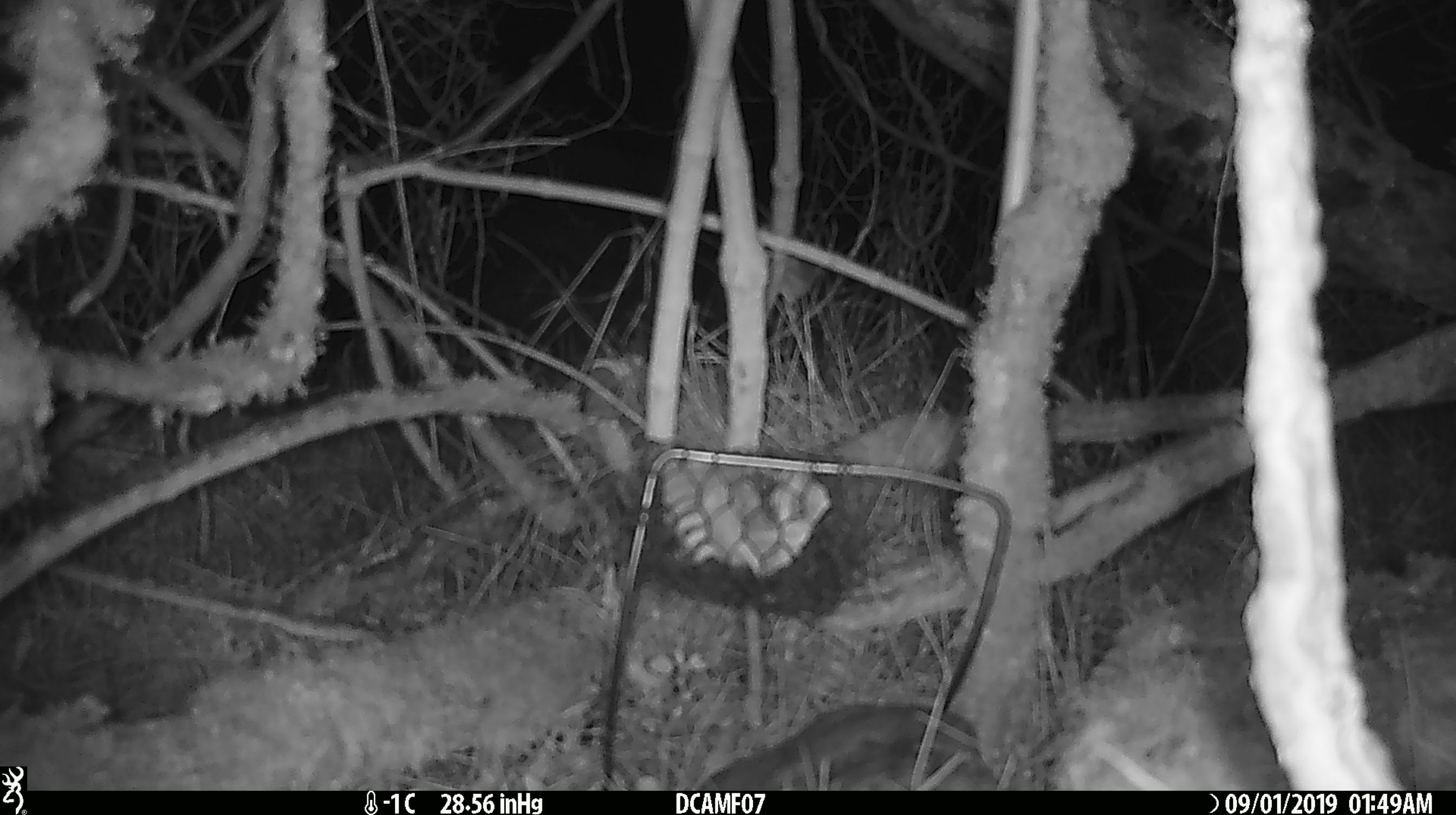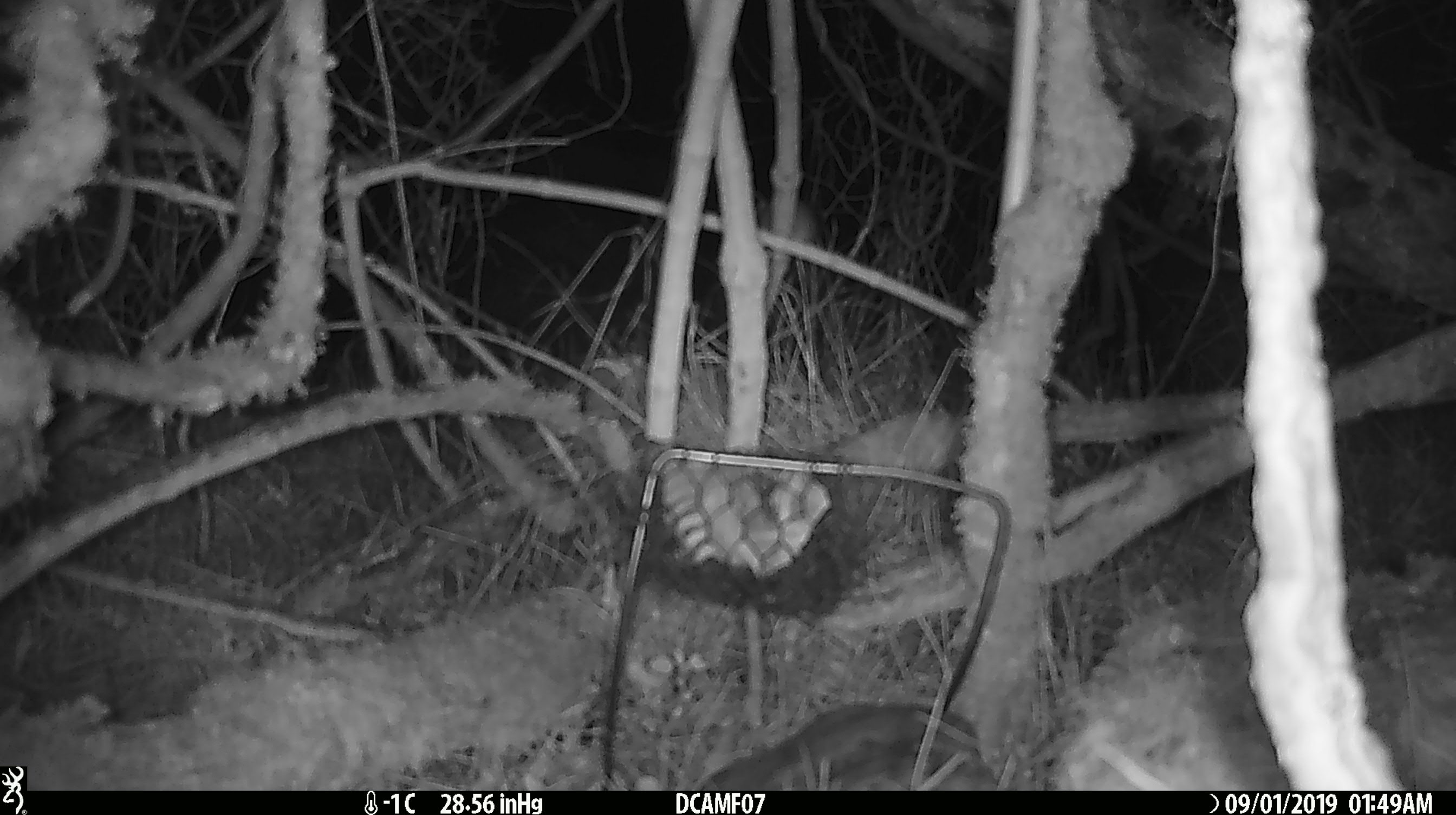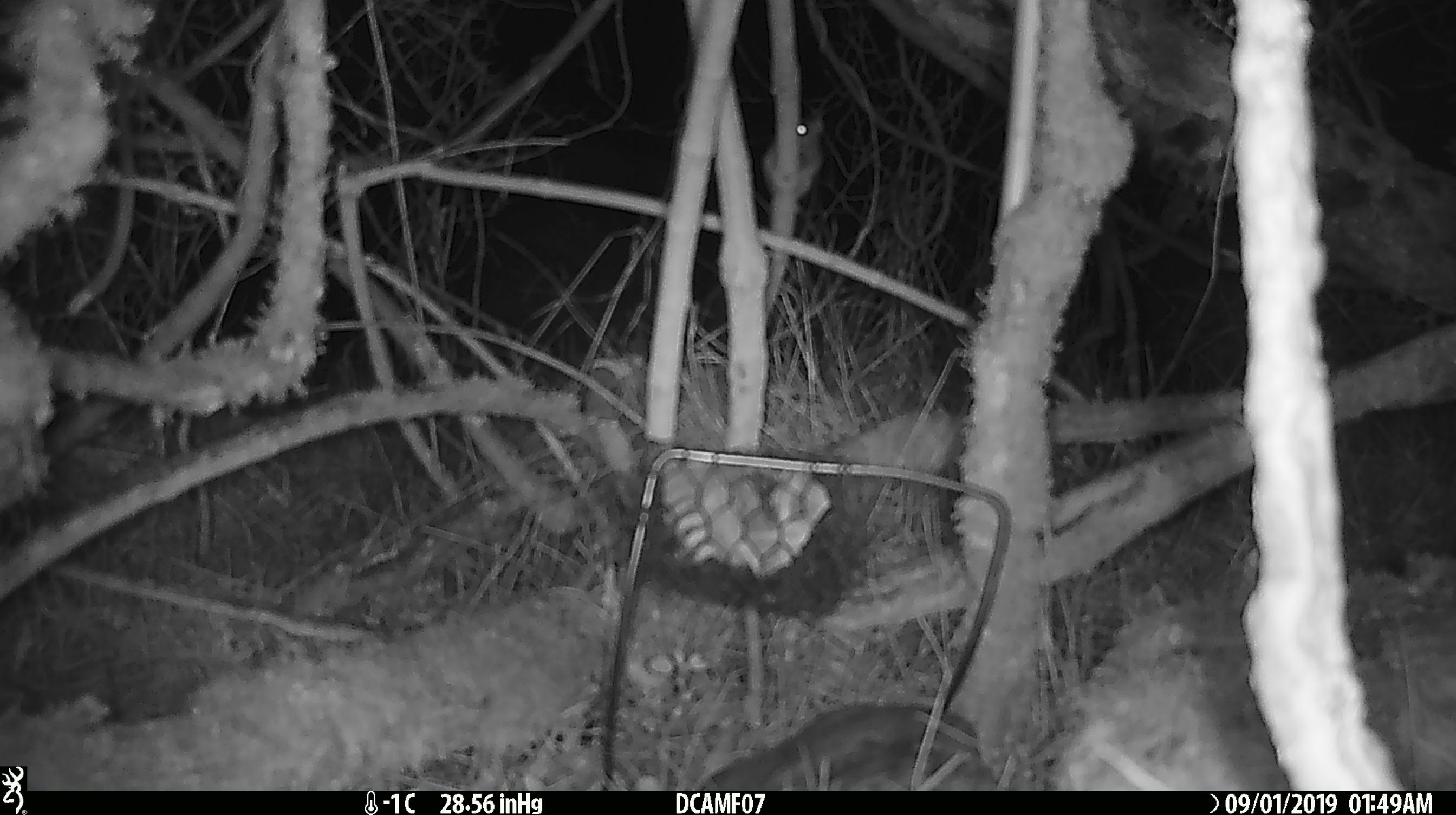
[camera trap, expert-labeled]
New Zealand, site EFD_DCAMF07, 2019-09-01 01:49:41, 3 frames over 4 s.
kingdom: Animalia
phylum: Chordata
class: Mammalia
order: Rodentia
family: Muridae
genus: Mus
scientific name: Mus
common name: mouse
Mouse (Mus).